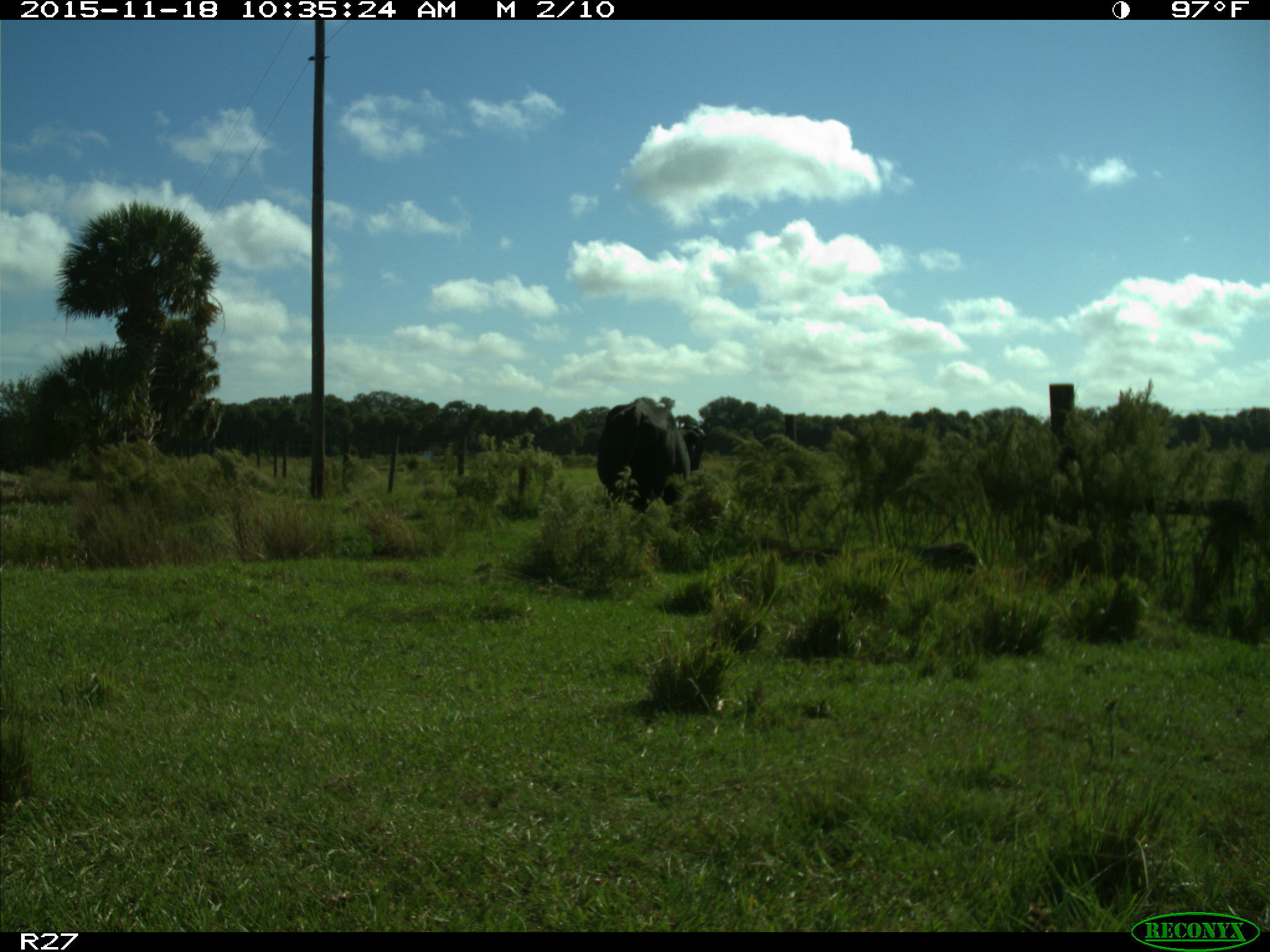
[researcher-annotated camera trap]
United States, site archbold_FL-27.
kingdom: Animalia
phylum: Chordata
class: Mammalia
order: Artiodactyla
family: Bovidae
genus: Bos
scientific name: Bos taurus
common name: domestic cow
Bos taurus (domestic cow).